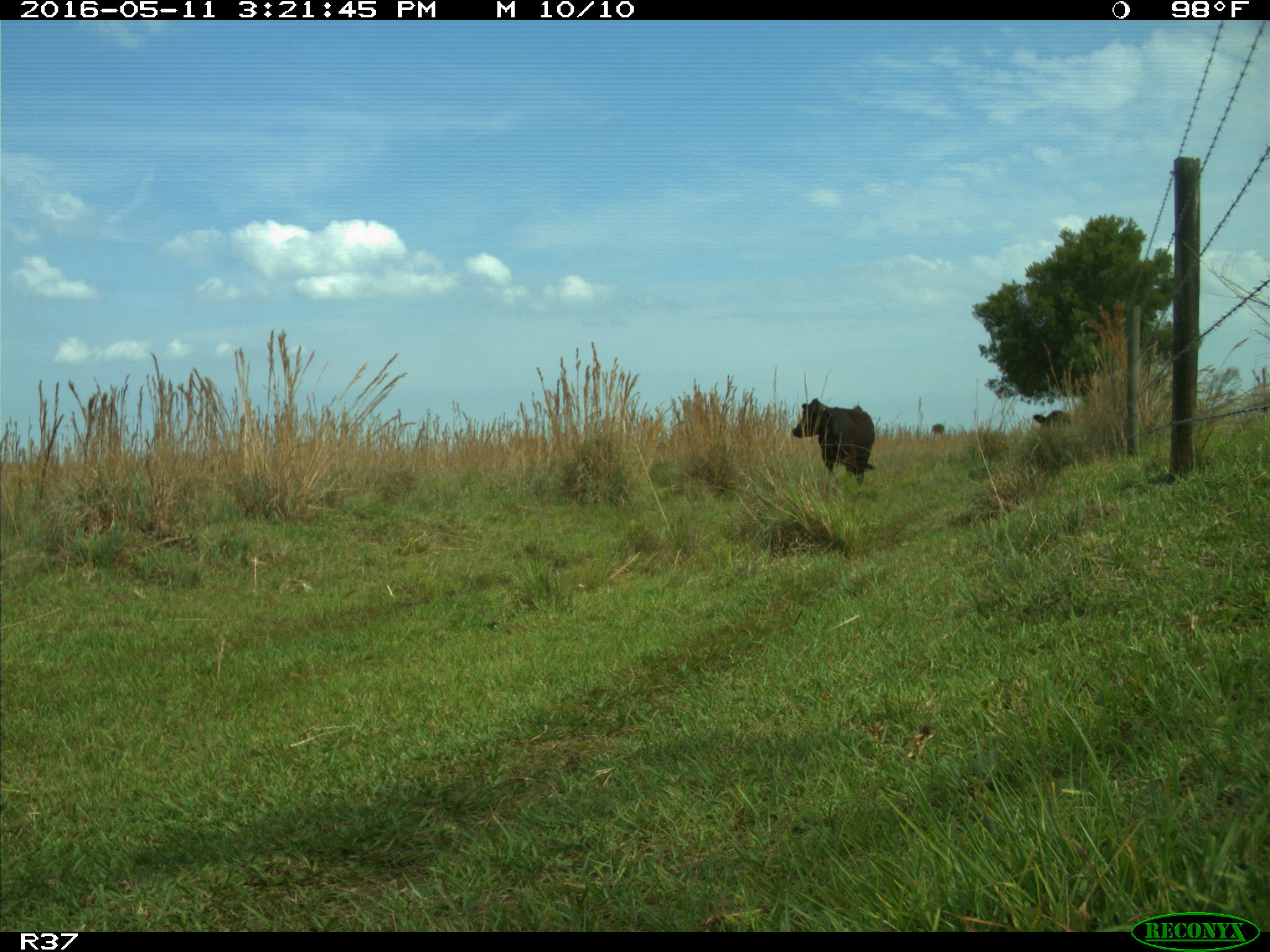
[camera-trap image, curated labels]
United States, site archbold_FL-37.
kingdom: Animalia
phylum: Chordata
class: Mammalia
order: Artiodactyla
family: Bovidae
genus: Bos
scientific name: Bos taurus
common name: domestic cow